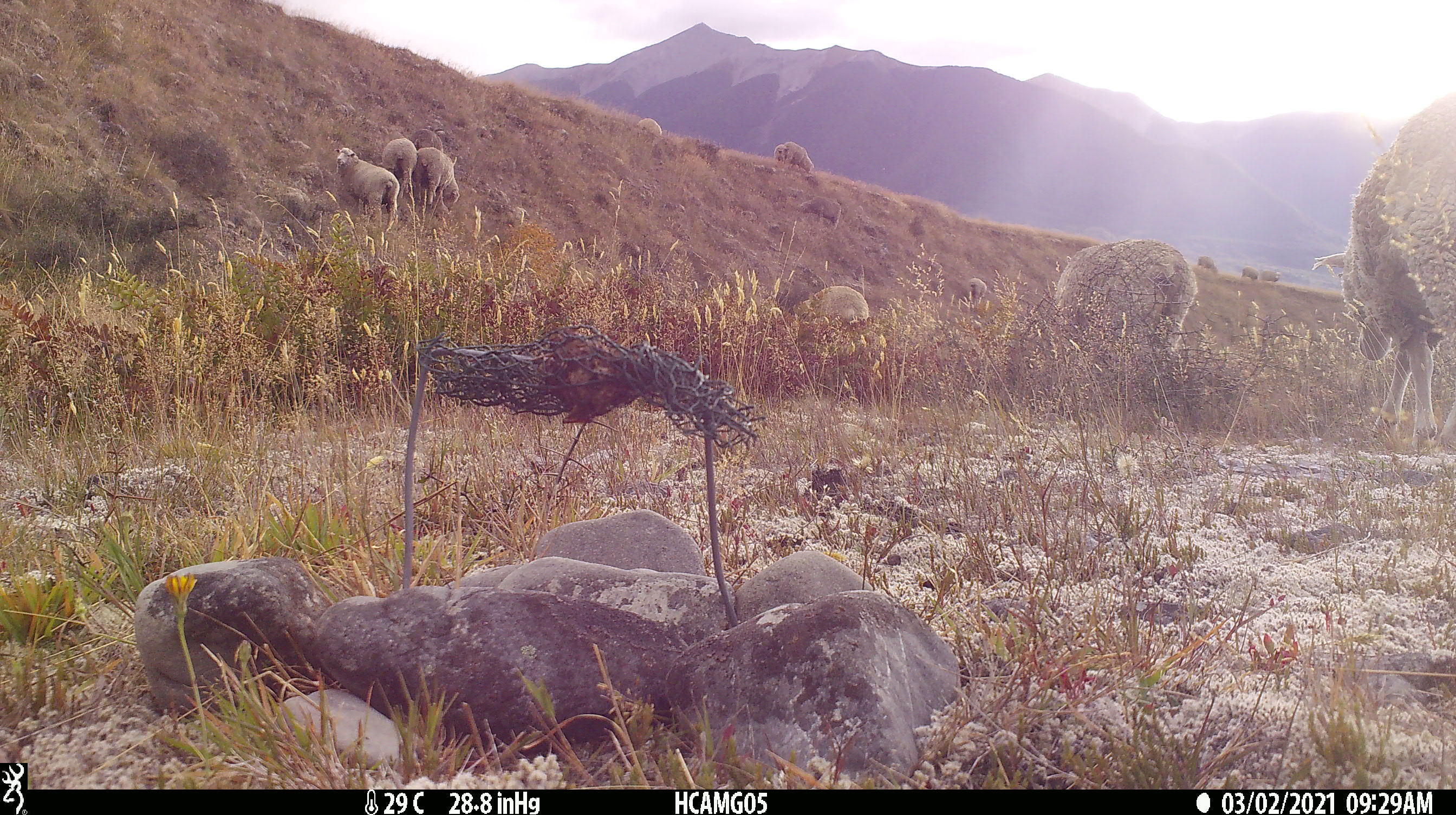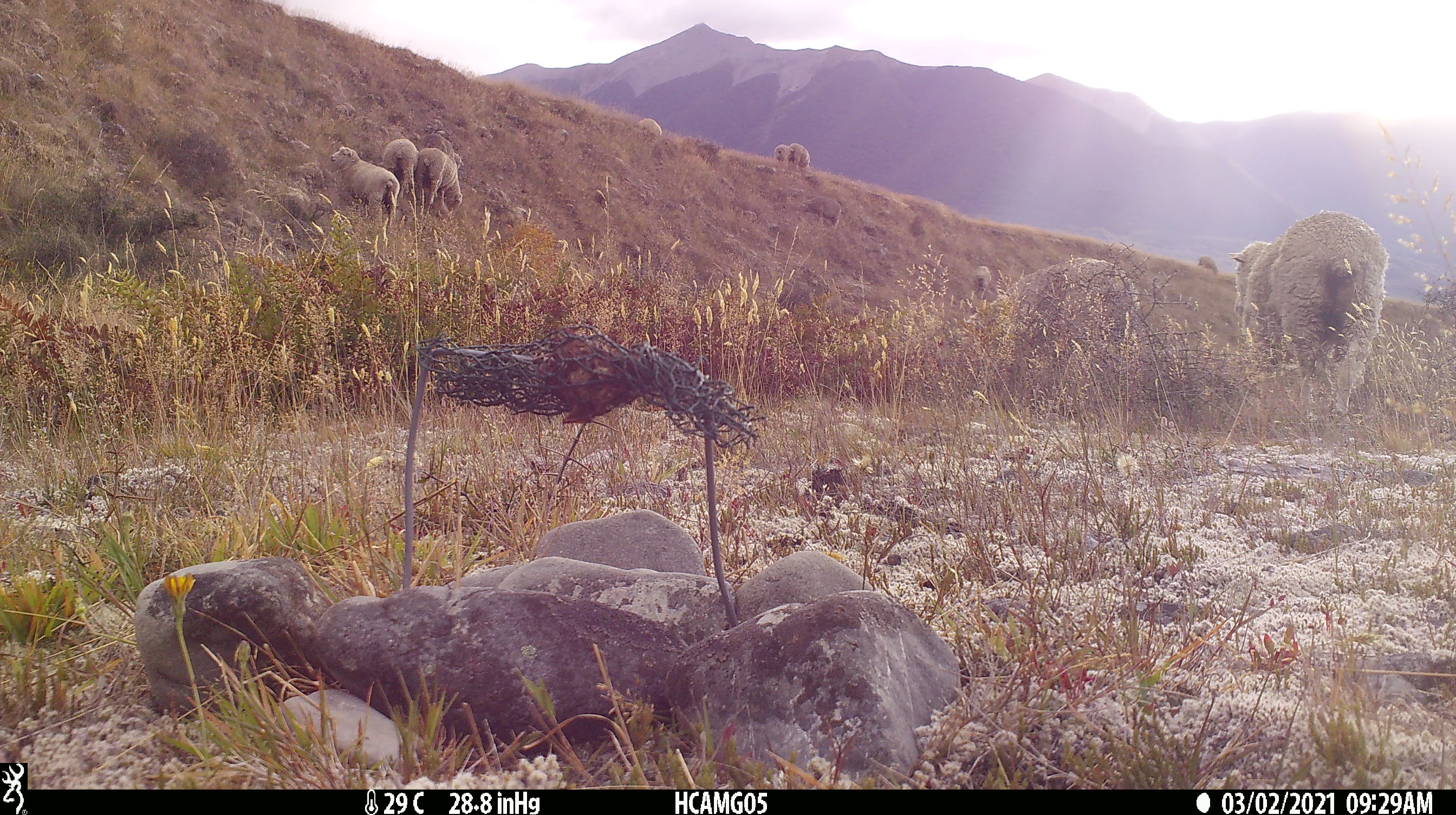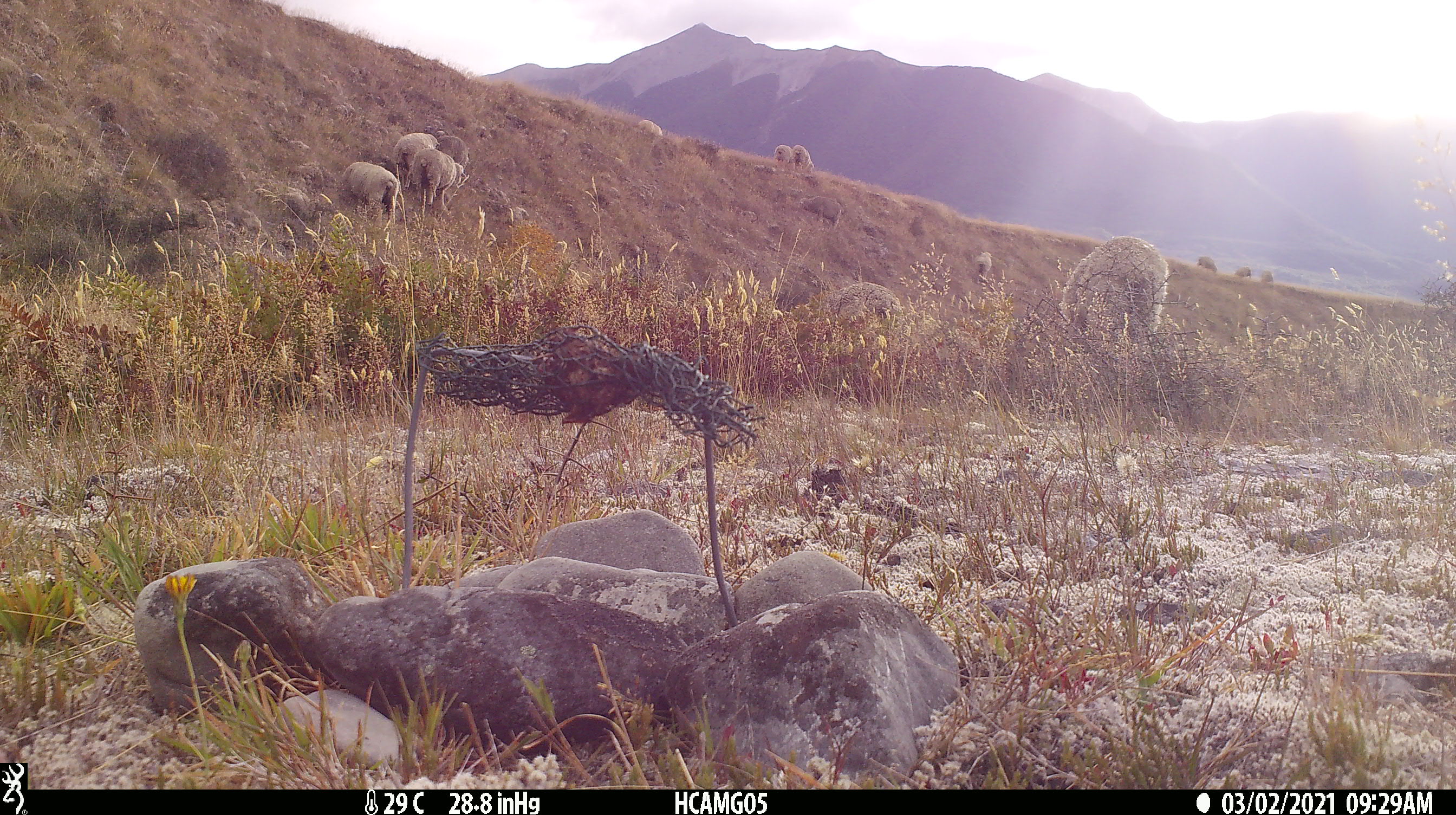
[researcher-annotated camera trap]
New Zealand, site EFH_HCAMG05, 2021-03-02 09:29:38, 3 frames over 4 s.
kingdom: Animalia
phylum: Chordata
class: Mammalia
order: Artiodactyla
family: Bovidae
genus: Ovis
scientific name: Ovis aries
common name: domestic sheep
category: sheep